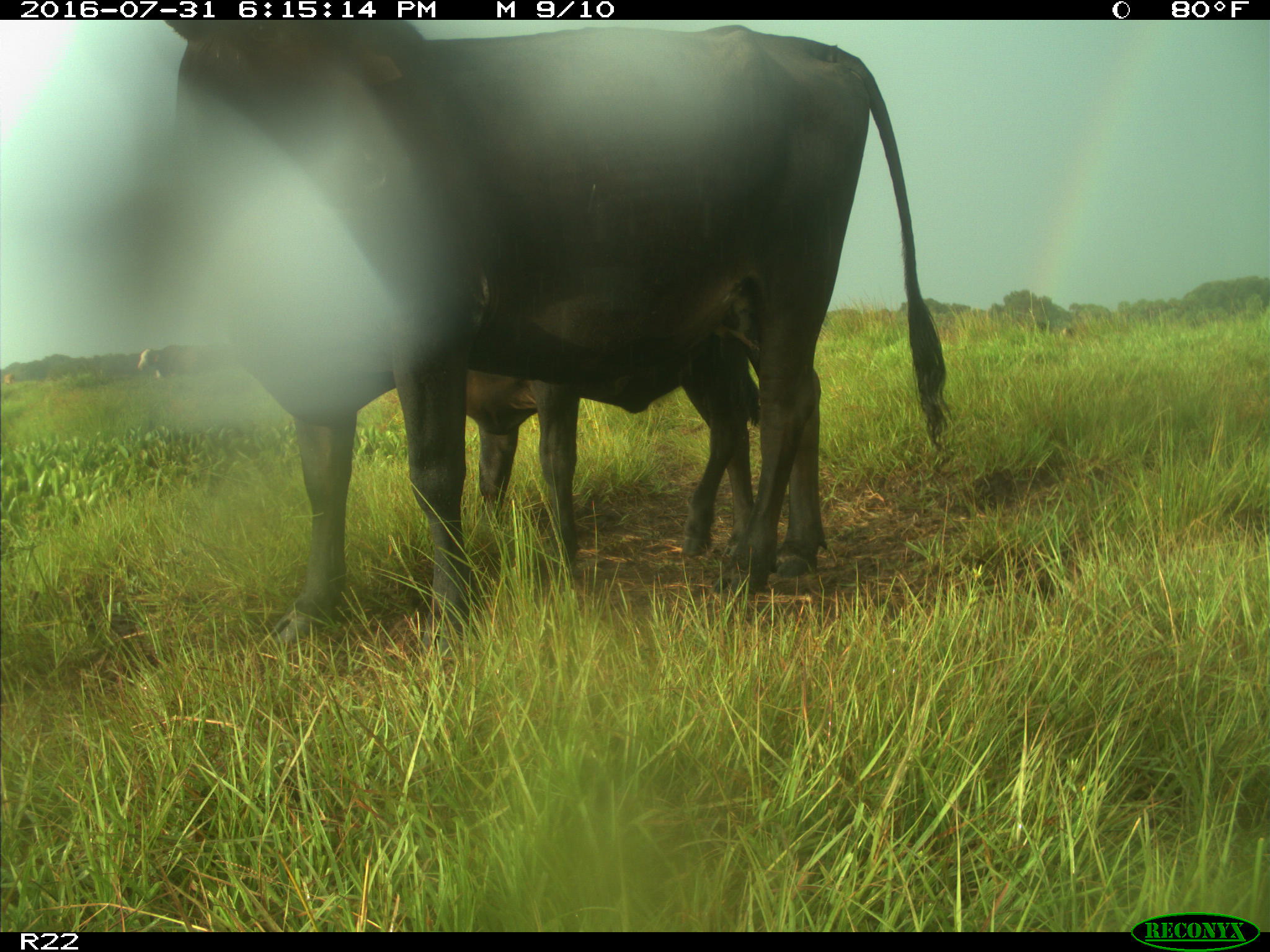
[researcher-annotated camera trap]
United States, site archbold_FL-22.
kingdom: Animalia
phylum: Chordata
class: Mammalia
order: Artiodactyla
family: Bovidae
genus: Bos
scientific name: Bos taurus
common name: domestic cow